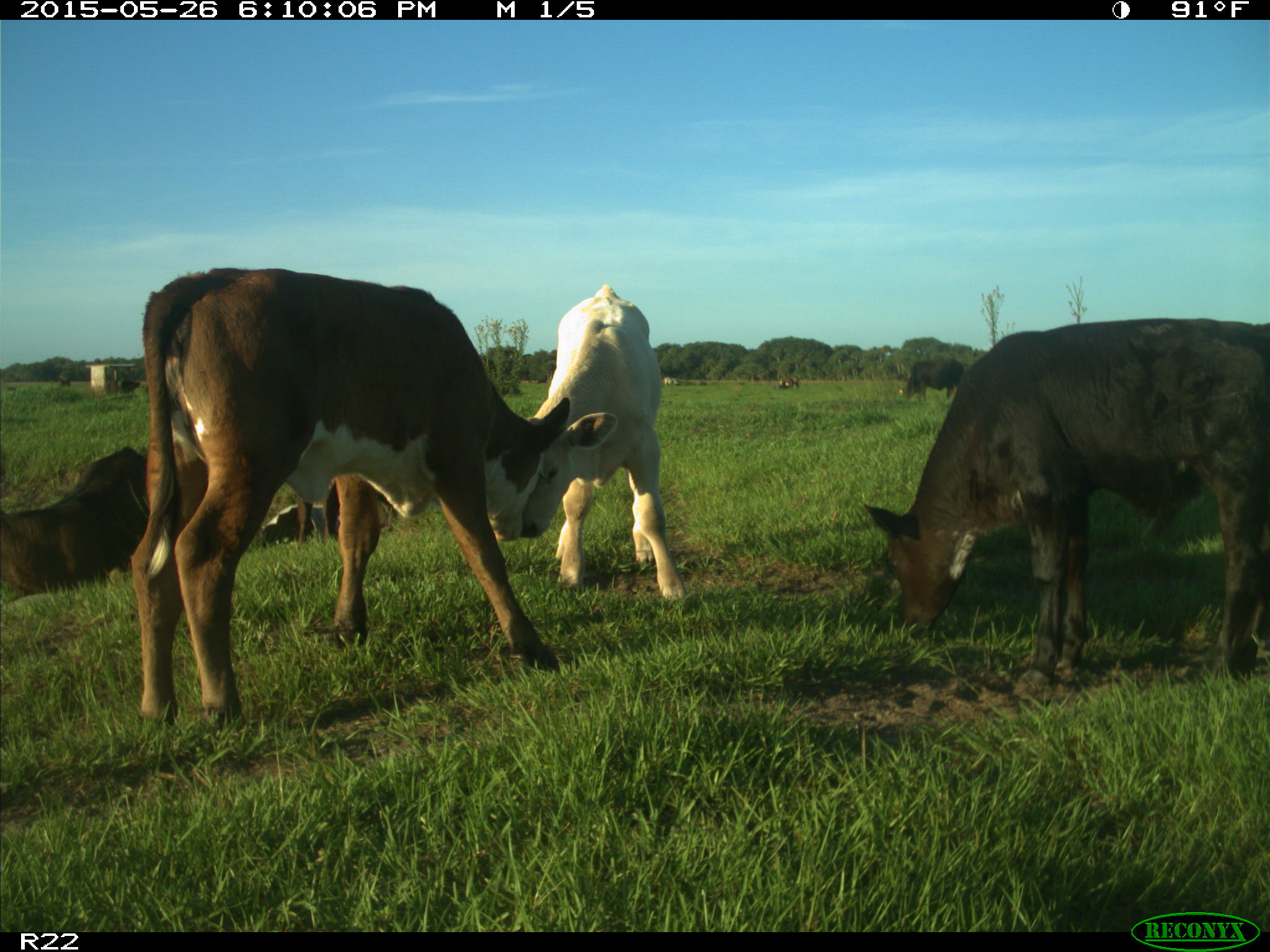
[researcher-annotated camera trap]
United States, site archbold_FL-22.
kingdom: Animalia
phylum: Chordata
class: Mammalia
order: Artiodactyla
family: Bovidae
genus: Bos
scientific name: Bos taurus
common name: domestic cow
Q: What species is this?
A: Bos taurus (domestic cow).